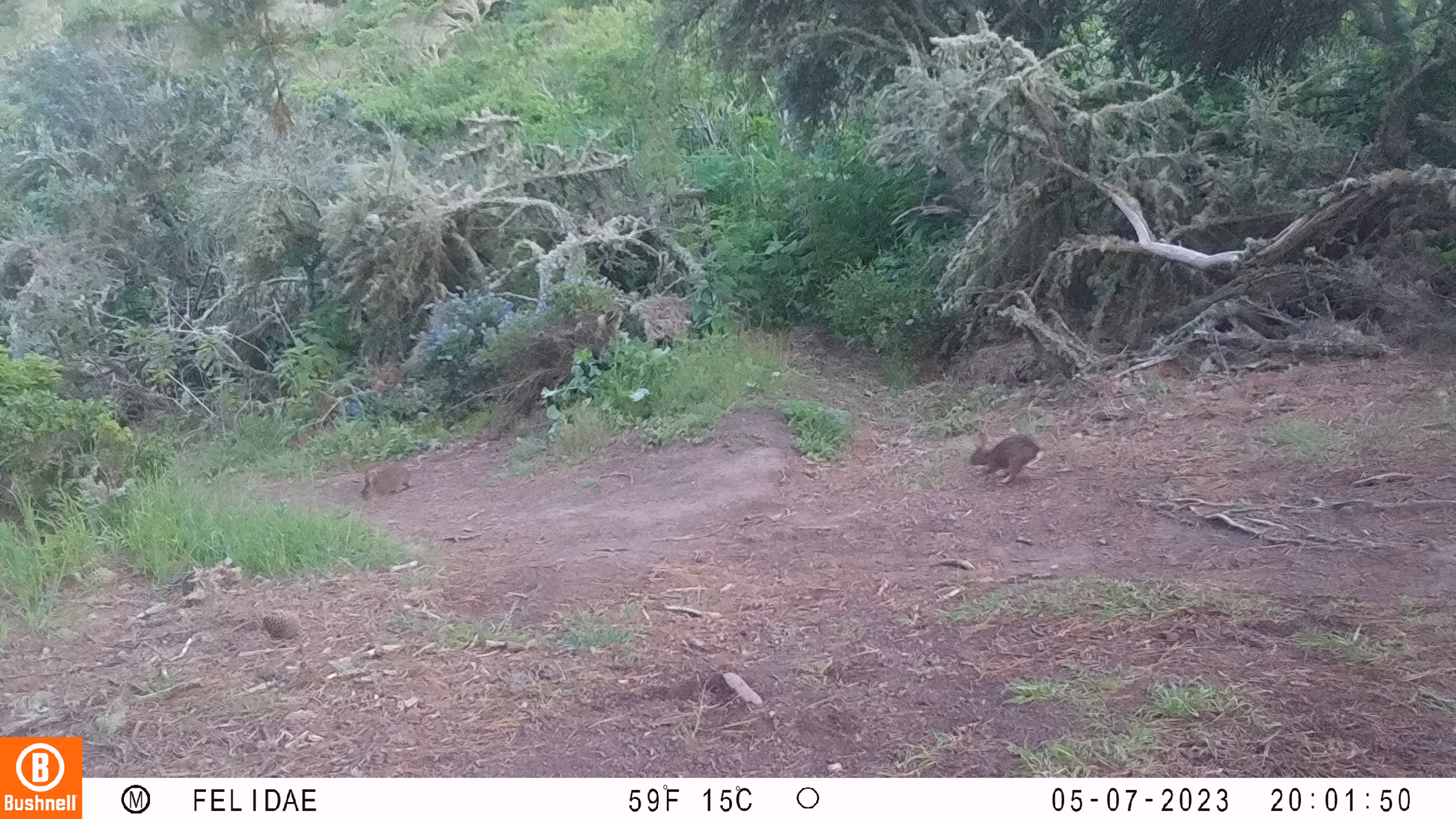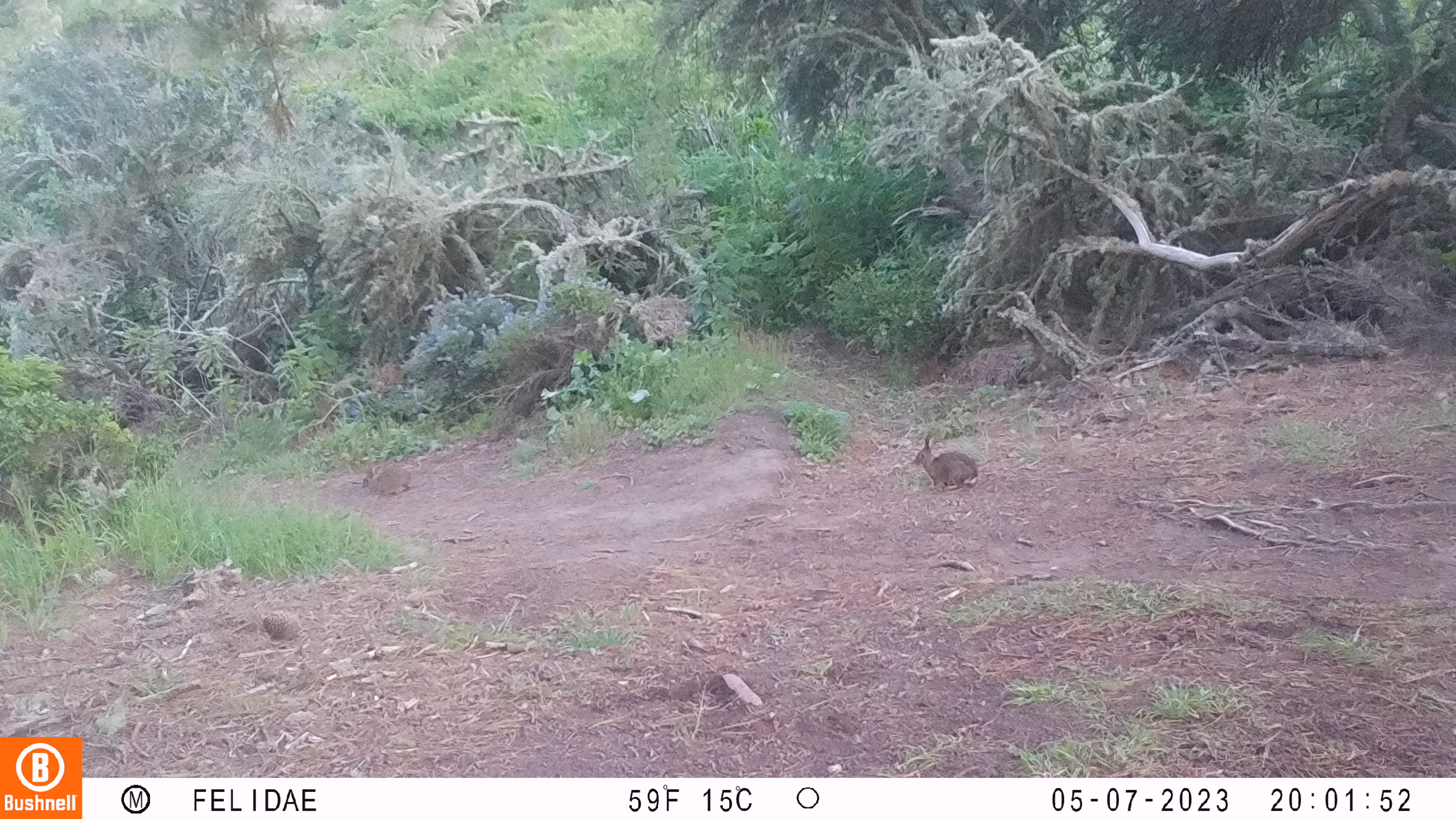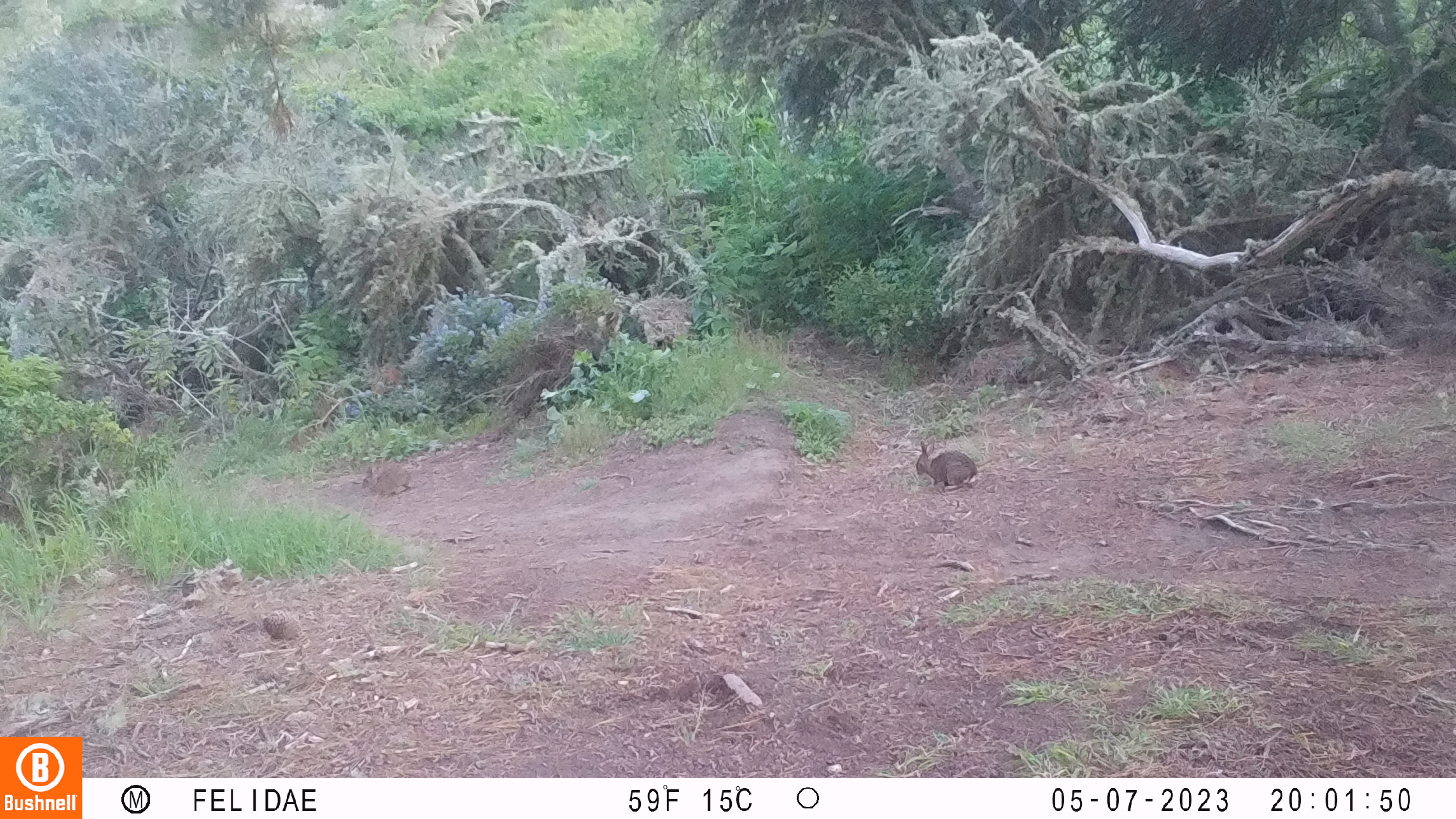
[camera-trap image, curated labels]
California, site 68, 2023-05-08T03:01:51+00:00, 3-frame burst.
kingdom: Animalia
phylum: Chordata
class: Mammalia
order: Lagomorpha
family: Leporidae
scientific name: Leporidae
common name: rabbit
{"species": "rabbit (Leporidae)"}